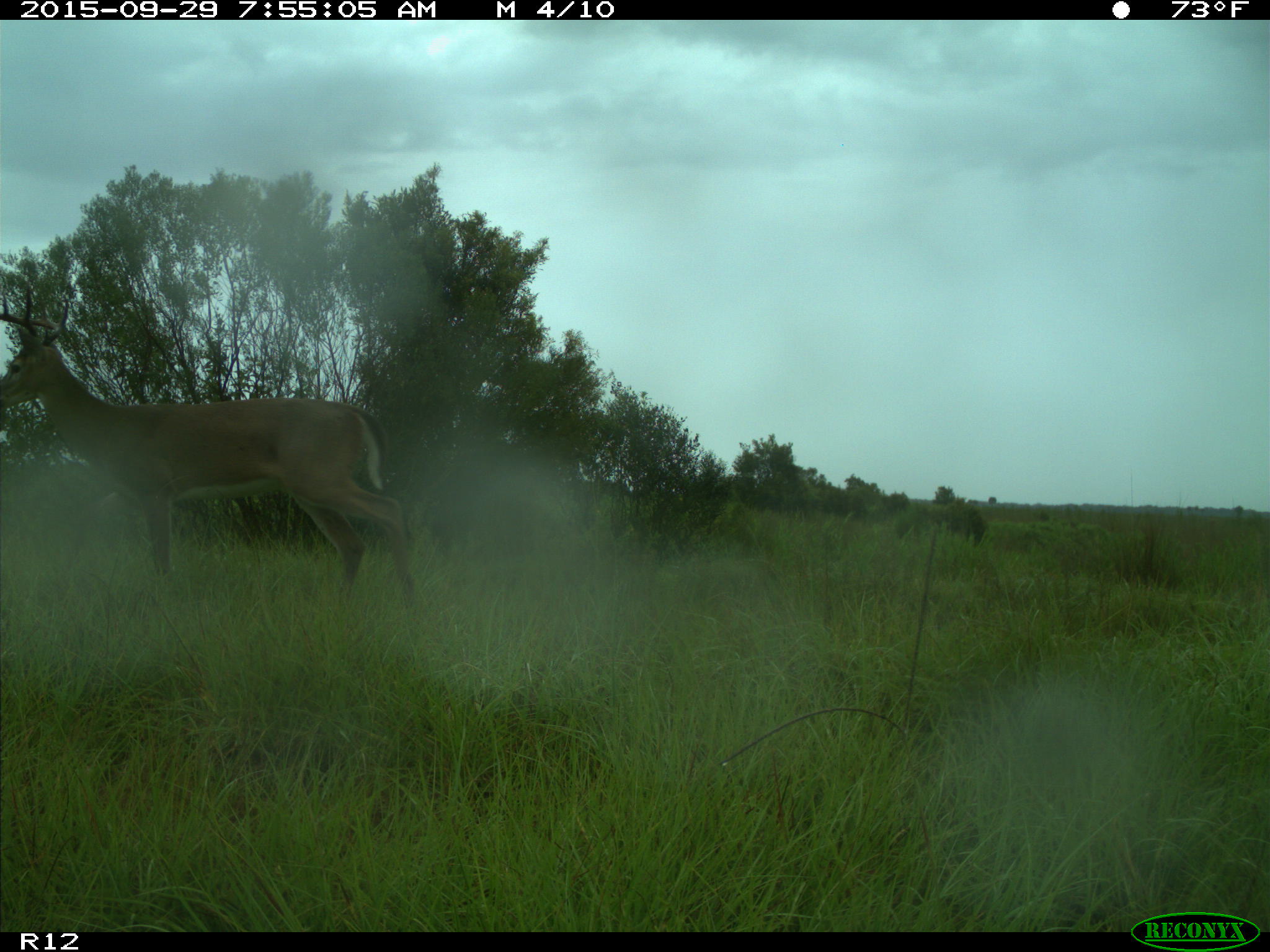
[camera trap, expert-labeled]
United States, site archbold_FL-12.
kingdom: Animalia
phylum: Chordata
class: Mammalia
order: Artiodactyla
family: Cervidae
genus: Odocoileus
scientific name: Odocoileus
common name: deer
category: unidentified deer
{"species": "unidentified deer (deer) (Odocoileus)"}